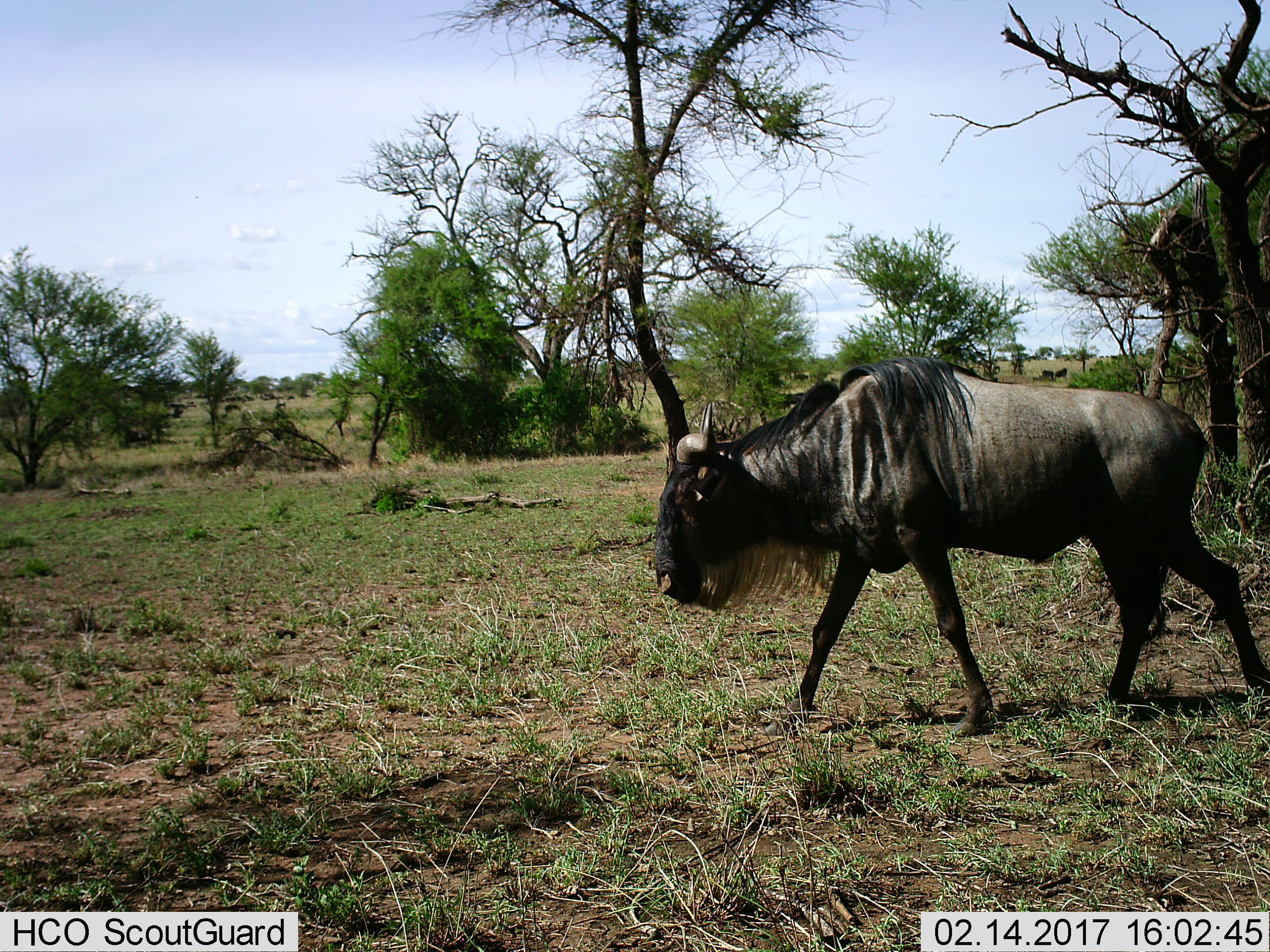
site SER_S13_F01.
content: unidentified animal